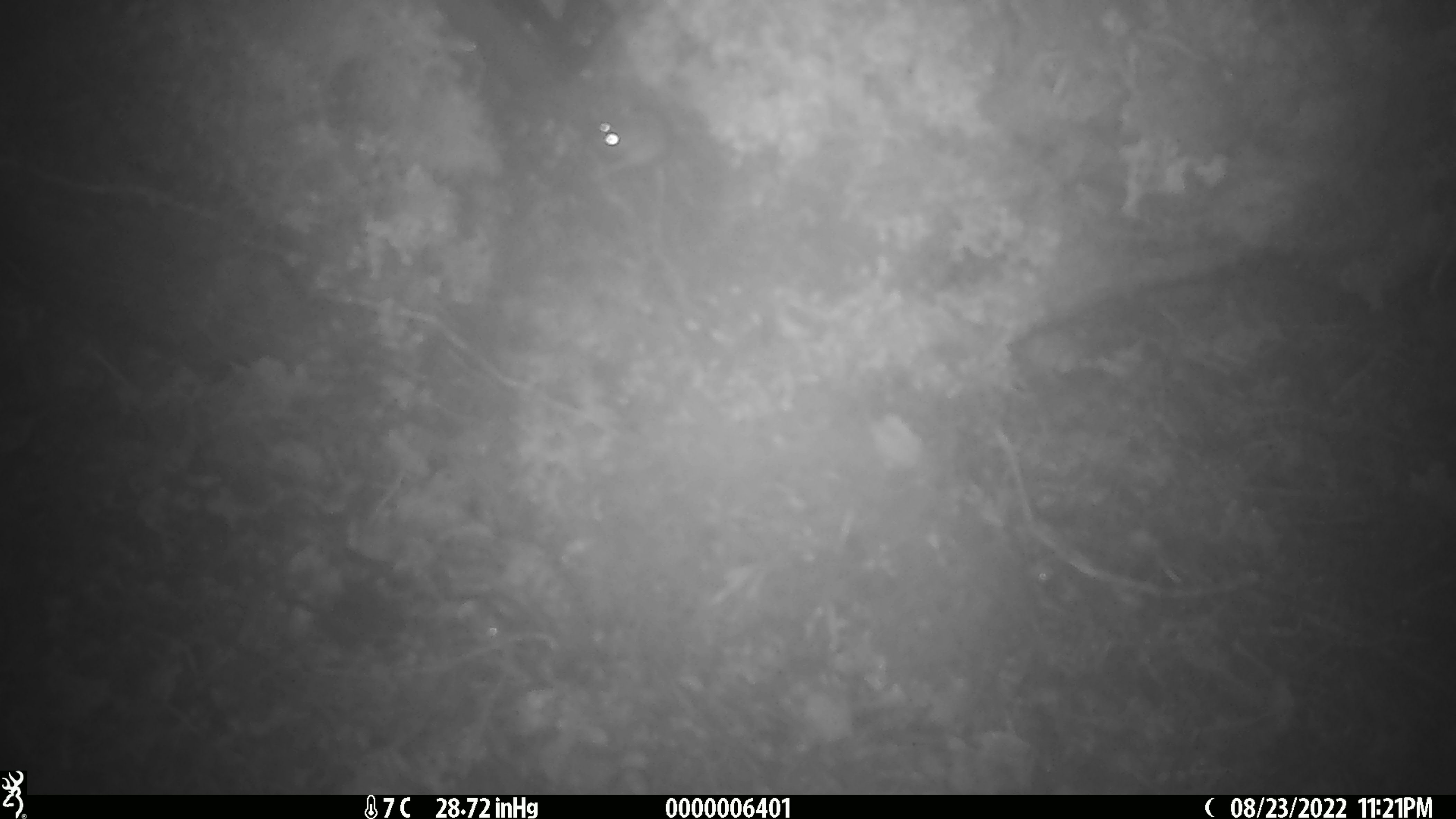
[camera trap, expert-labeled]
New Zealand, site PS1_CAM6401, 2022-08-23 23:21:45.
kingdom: Animalia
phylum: Chordata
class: Mammalia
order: Rodentia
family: Muridae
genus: Mus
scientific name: Mus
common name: mouse